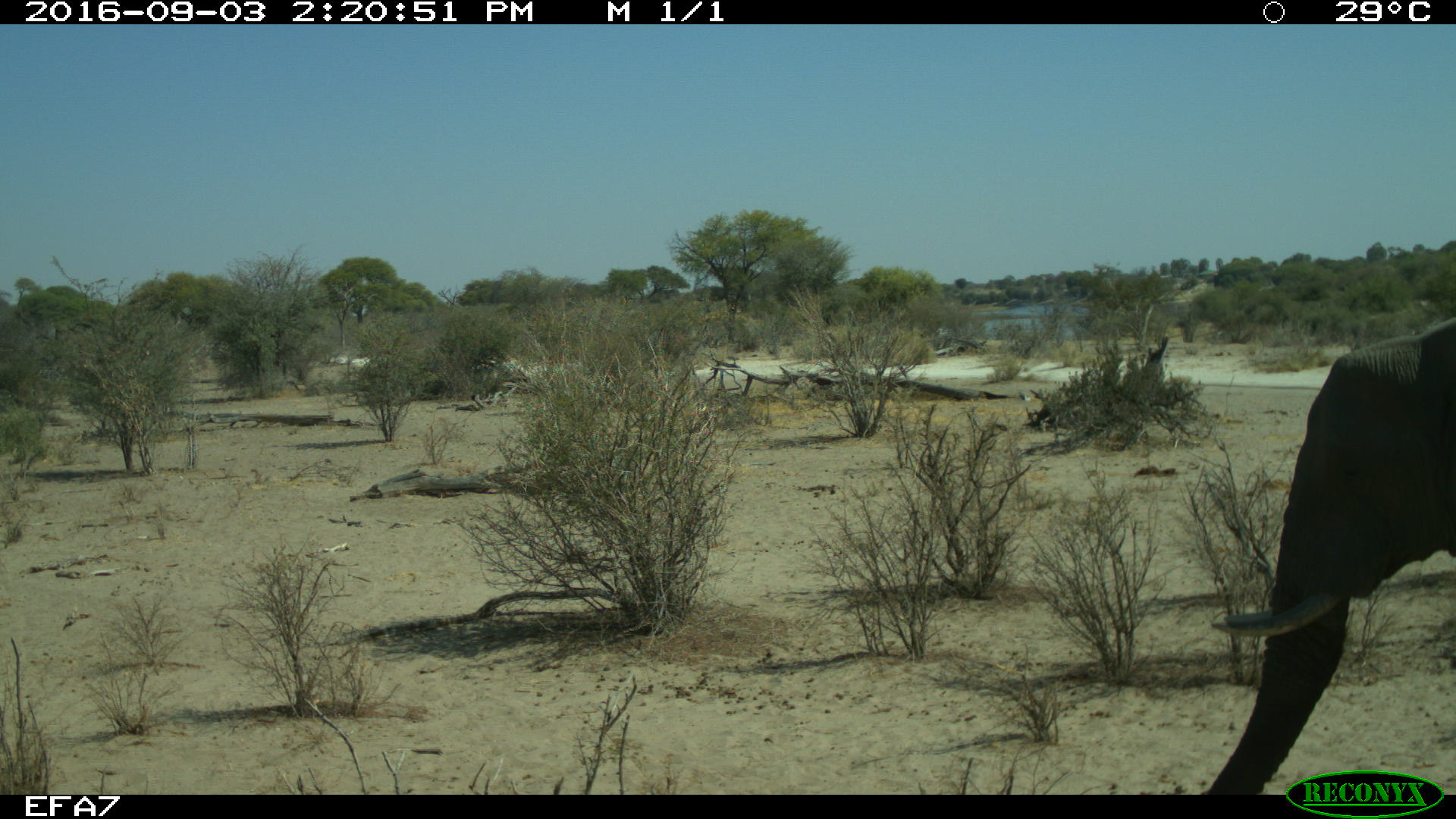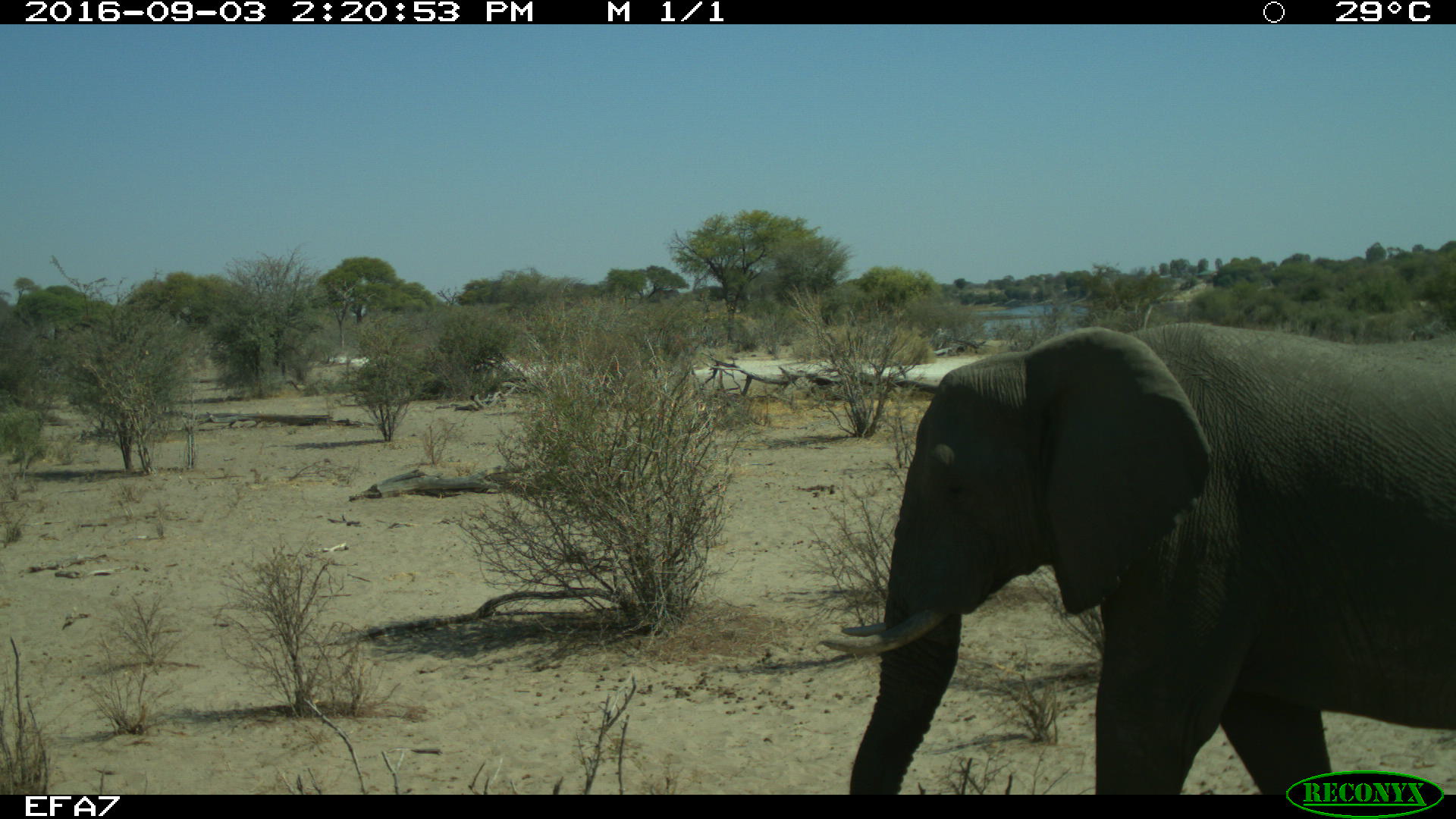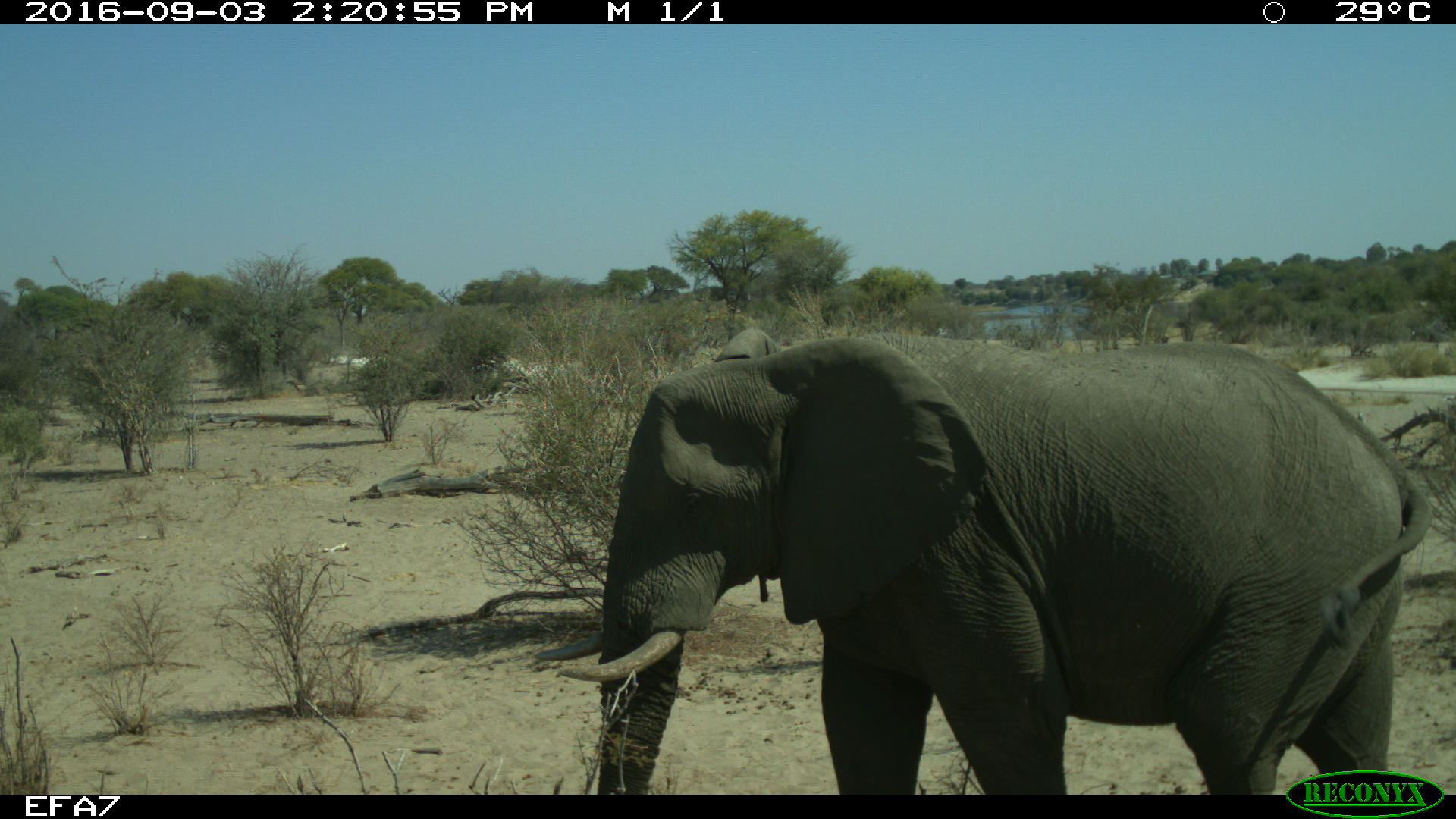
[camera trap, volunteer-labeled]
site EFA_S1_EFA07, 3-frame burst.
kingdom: Animalia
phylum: Chordata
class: Mammalia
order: Proboscidea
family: Elephantidae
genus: Loxodonta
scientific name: Loxodonta africana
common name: african bush elephant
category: elephant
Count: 1.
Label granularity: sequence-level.